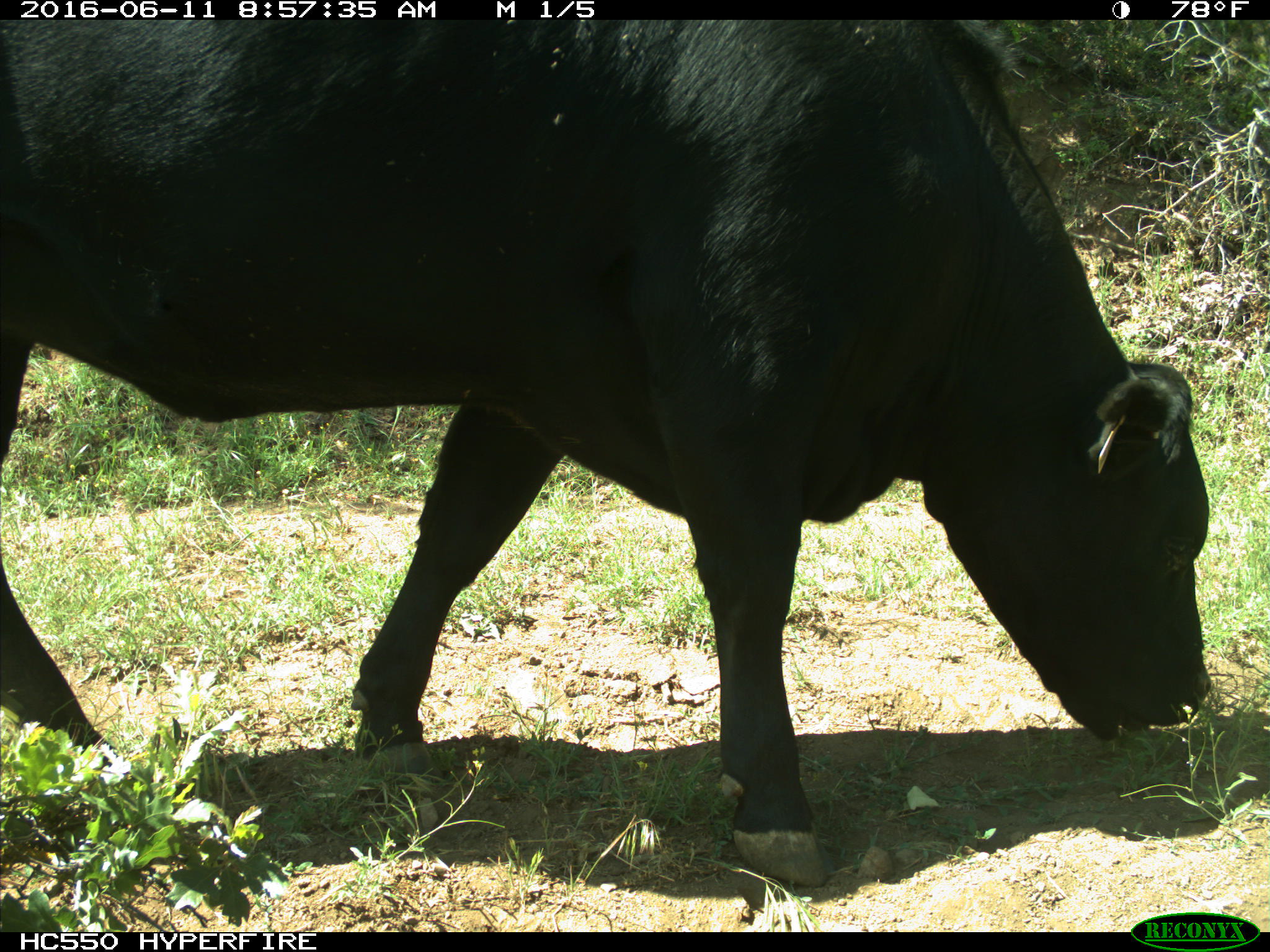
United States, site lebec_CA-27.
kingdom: Animalia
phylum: Chordata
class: Mammalia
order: Artiodactyla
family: Bovidae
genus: Bos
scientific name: Bos taurus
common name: domestic cow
Bos taurus (domestic cow).